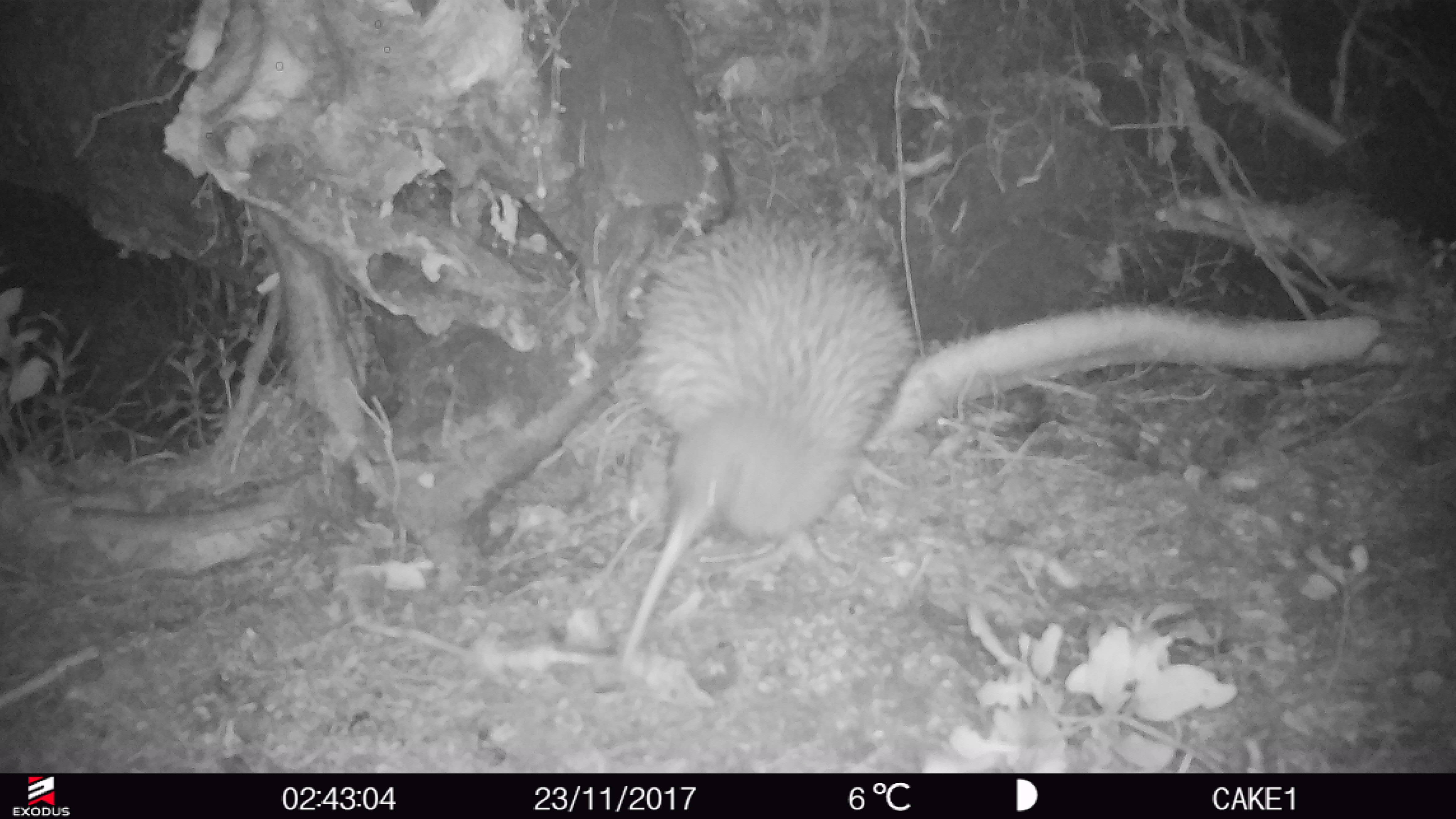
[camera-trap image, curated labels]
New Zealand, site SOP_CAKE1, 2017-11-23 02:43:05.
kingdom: Animalia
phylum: Chordata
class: Aves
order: Apterygiformes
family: Apterygidae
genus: Apteryx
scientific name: Apteryx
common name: kiwi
Kiwi (Apteryx).